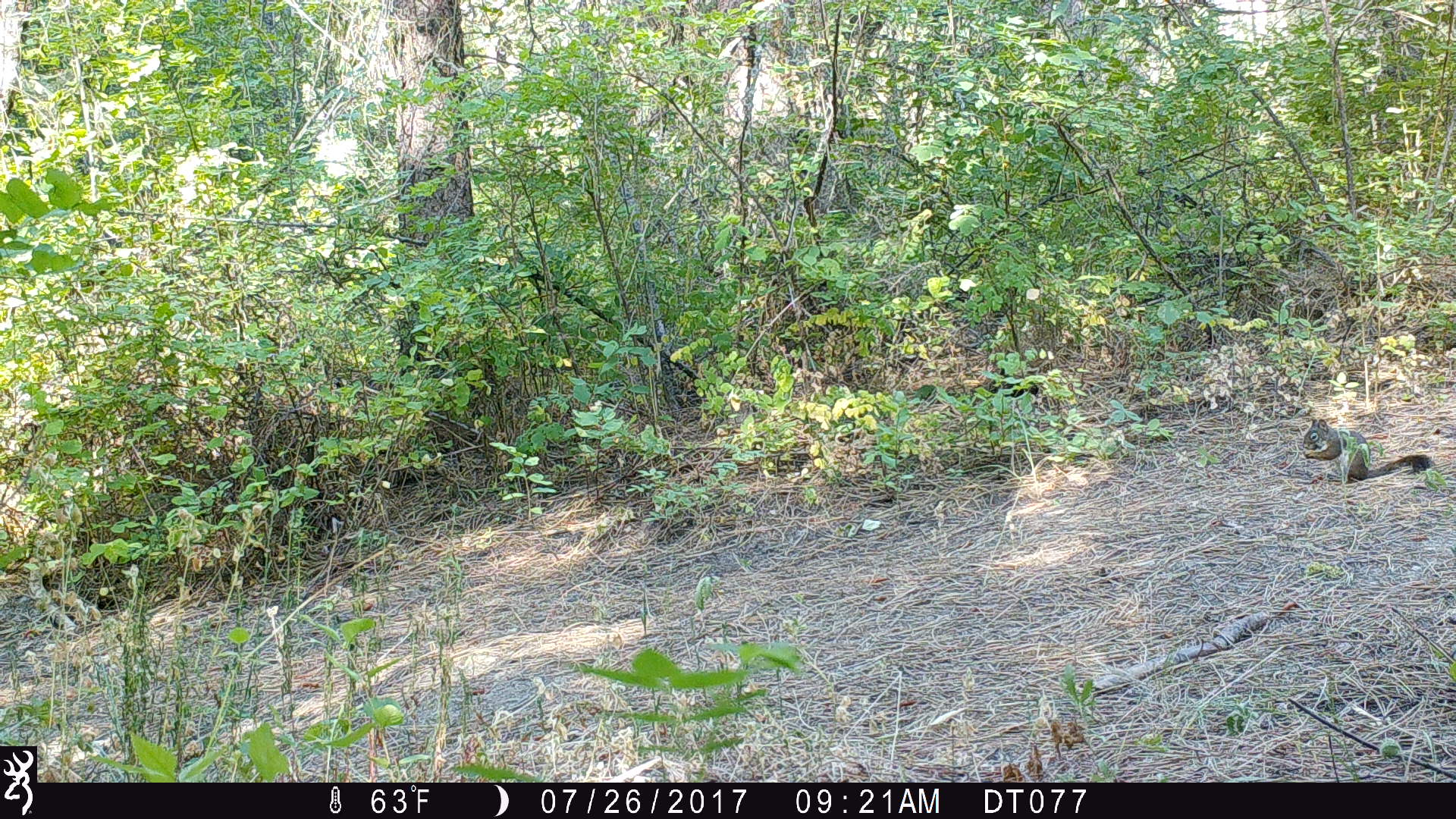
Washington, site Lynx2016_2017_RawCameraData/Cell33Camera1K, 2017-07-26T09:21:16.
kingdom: Animalia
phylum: Chordata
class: Mammalia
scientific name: Mammalia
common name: small mammal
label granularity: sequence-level